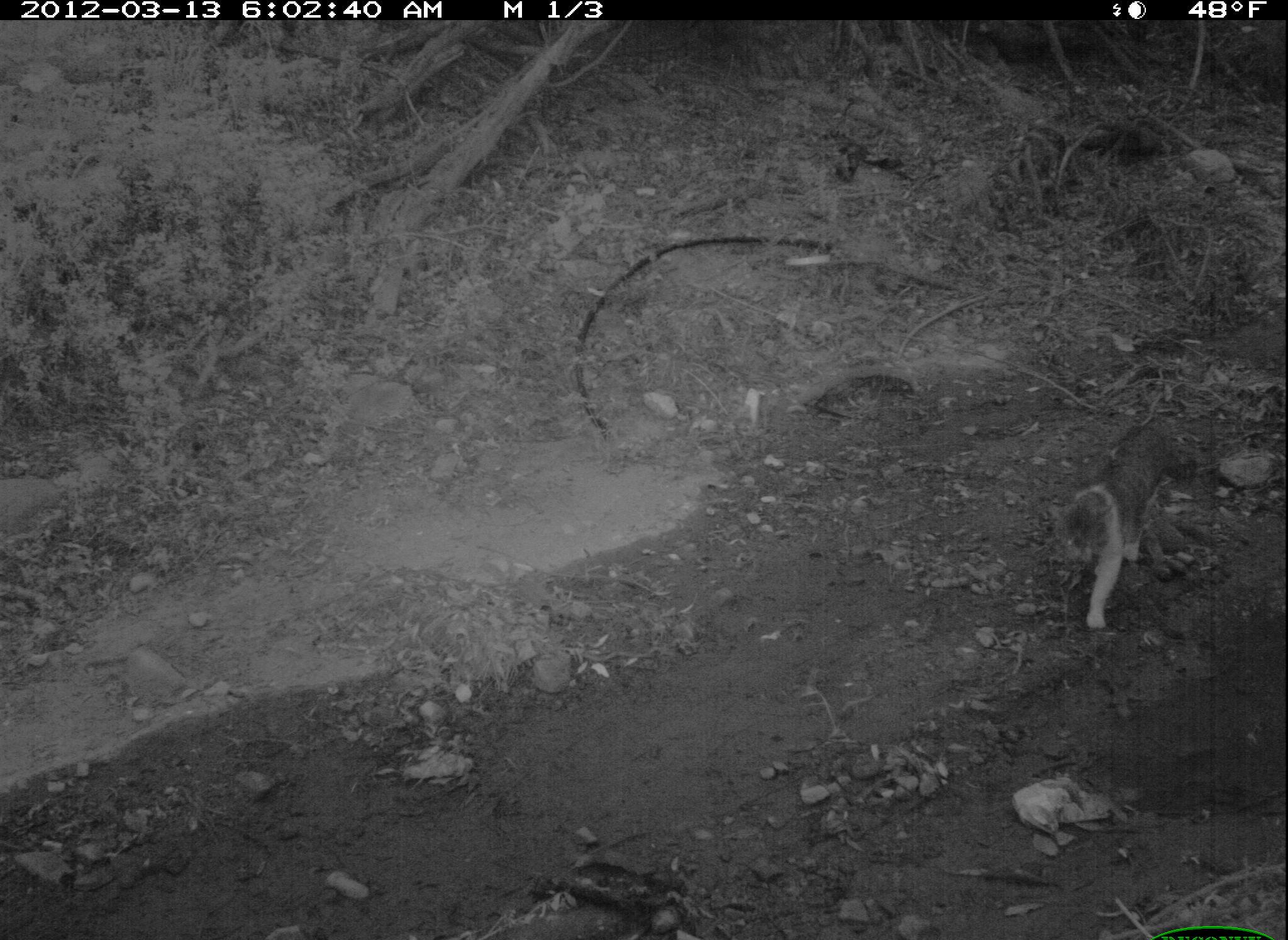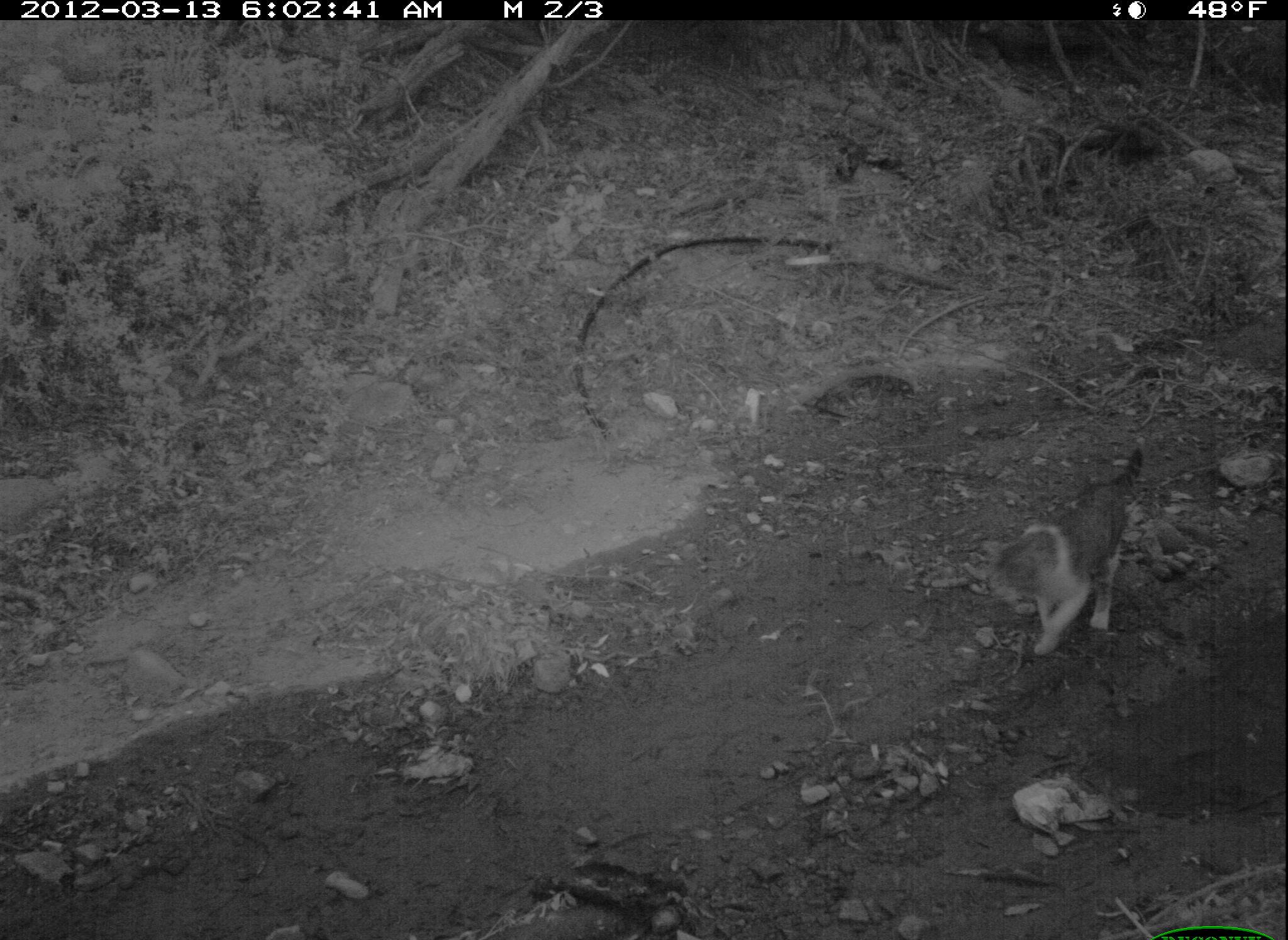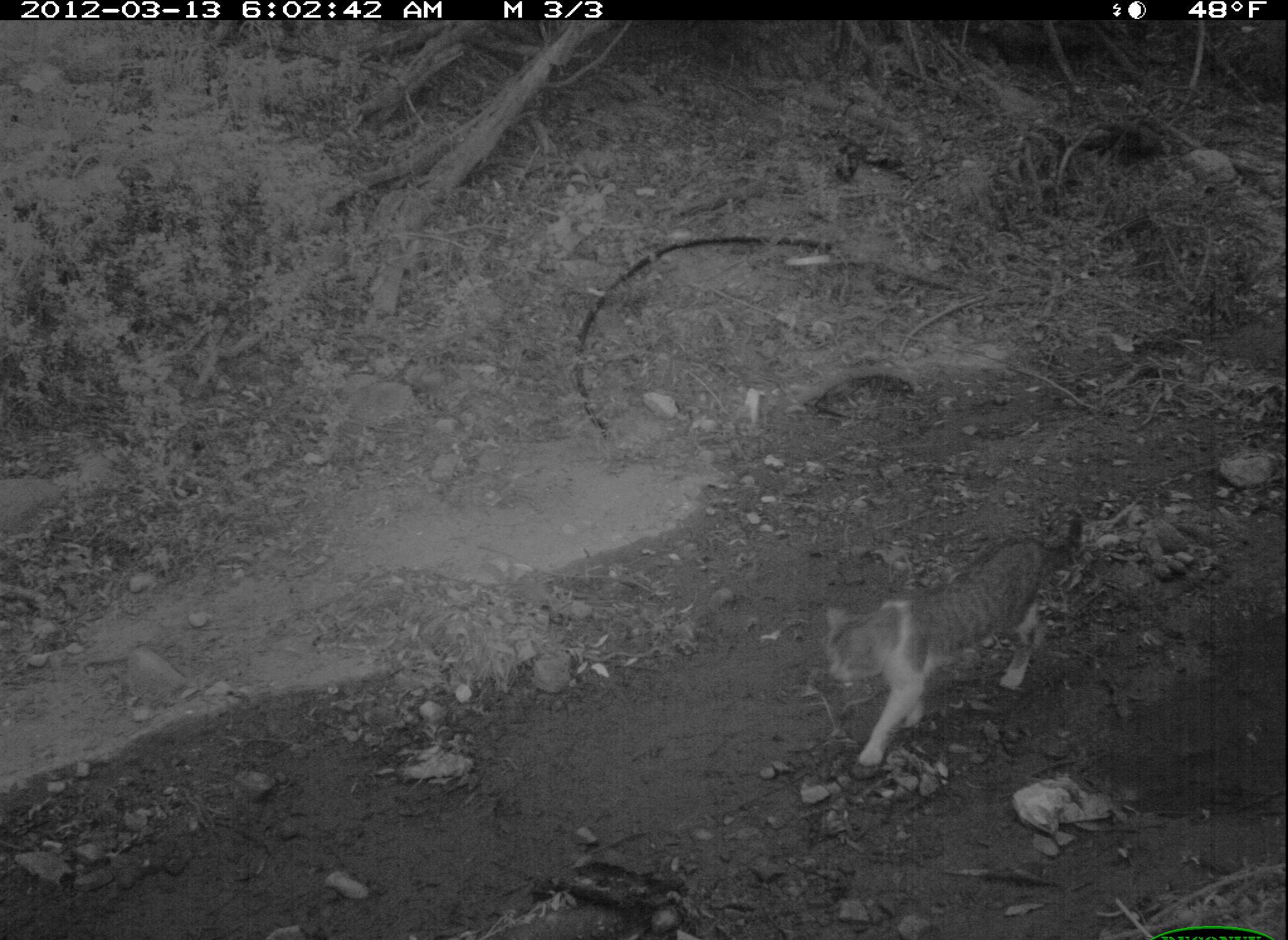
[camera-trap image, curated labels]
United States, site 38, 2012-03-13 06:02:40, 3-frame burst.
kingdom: Animalia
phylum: Chordata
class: Mammalia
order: Carnivora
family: Felidae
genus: Felis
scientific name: Felis catus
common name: cat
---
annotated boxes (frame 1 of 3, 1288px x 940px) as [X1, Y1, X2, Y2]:
cat: [1040, 403, 1228, 648]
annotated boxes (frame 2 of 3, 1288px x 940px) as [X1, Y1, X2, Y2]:
cat: [984, 444, 1152, 658]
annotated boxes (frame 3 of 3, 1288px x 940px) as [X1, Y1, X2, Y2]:
cat: [808, 501, 1100, 775]